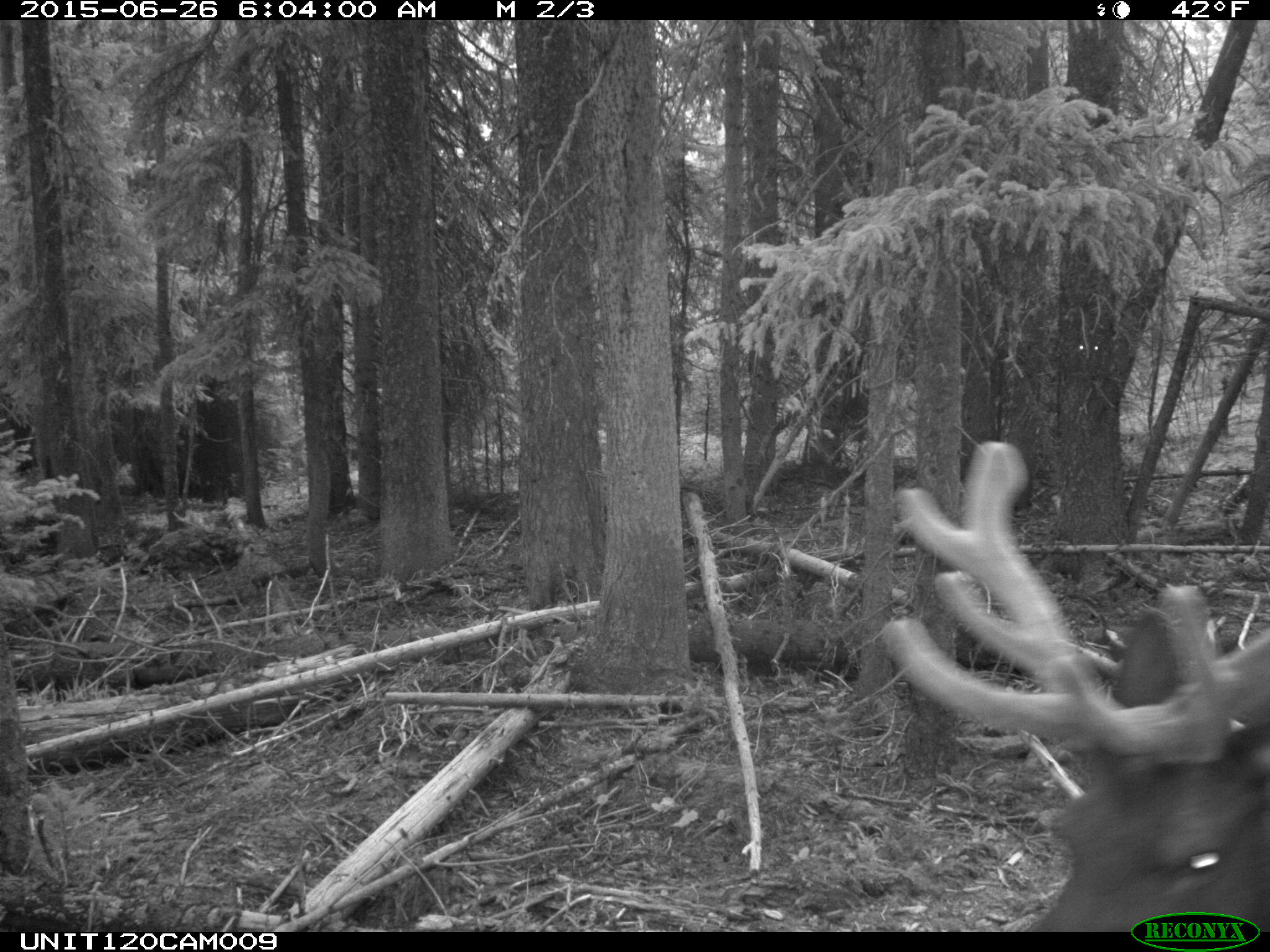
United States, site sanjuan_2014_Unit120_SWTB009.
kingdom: Animalia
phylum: Chordata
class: Mammalia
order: Artiodactyla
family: Cervidae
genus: Cervus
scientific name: Cervus elaphus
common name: red deer